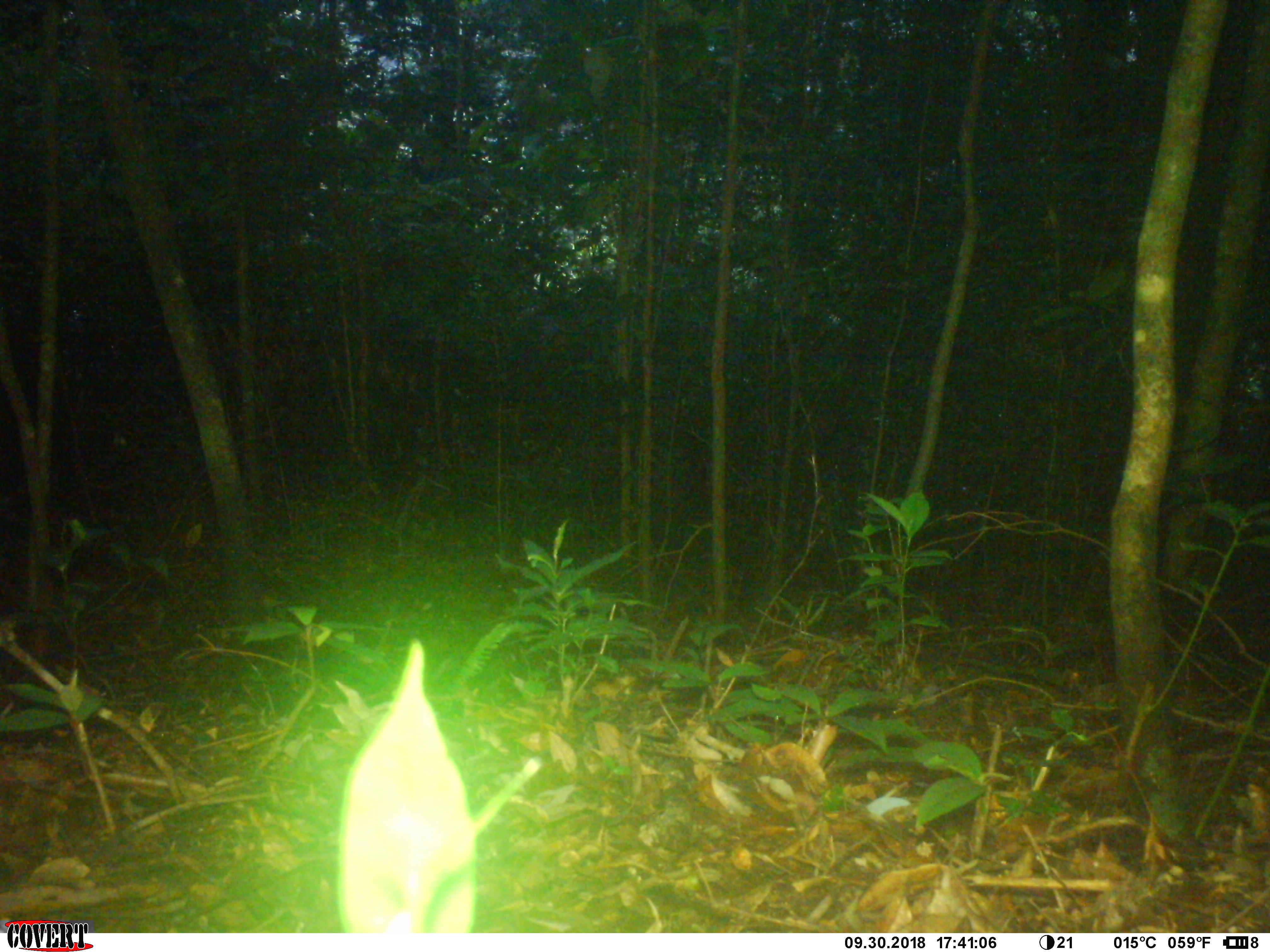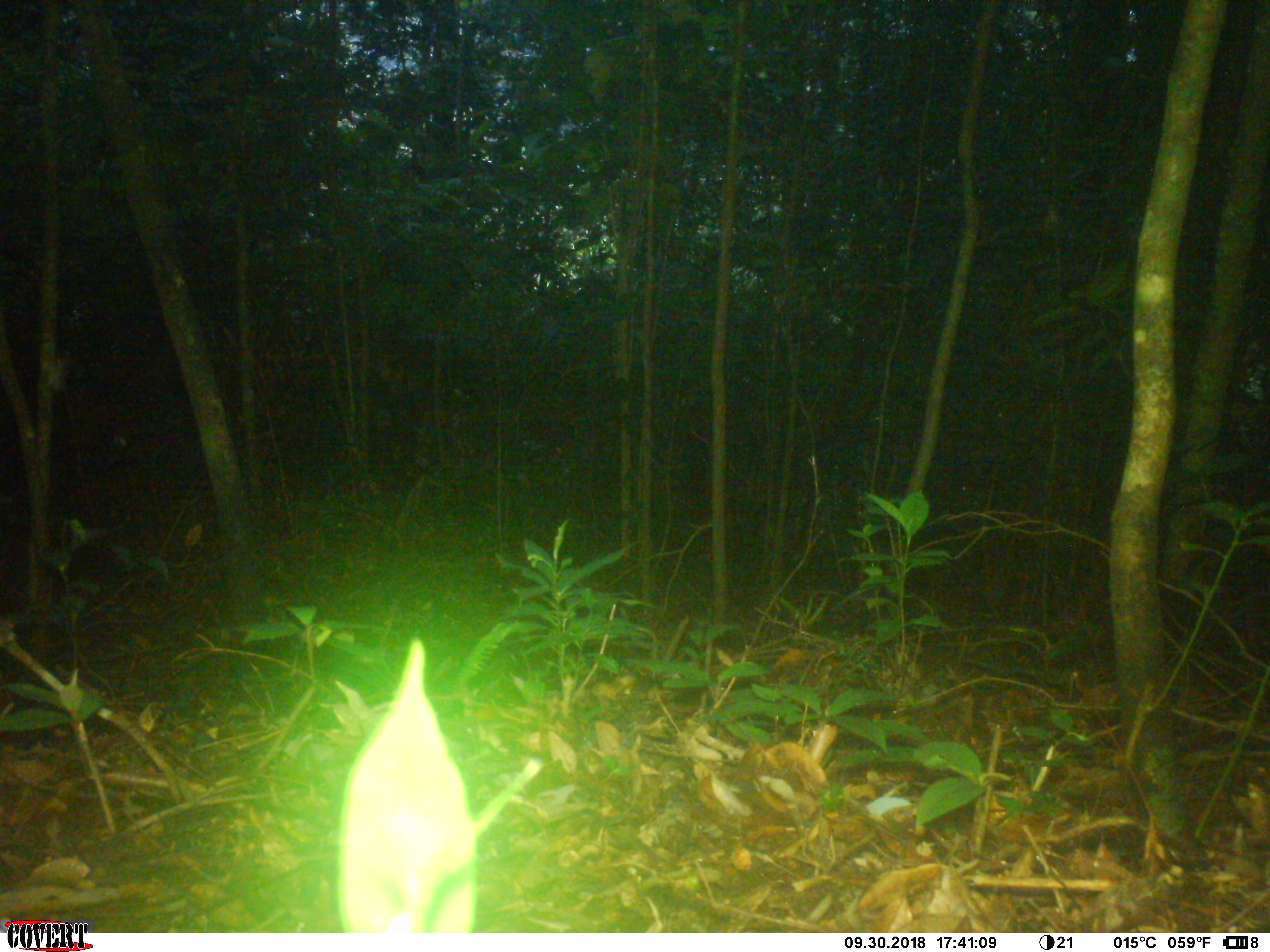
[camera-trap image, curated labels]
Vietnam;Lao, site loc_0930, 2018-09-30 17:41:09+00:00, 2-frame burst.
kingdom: Animalia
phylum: Chordata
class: Mammalia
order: Rodentia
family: Sciuridae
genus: Dremomys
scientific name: Dremomys rufigenis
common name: red-cheeked squirrel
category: red cheeked squirrel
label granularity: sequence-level